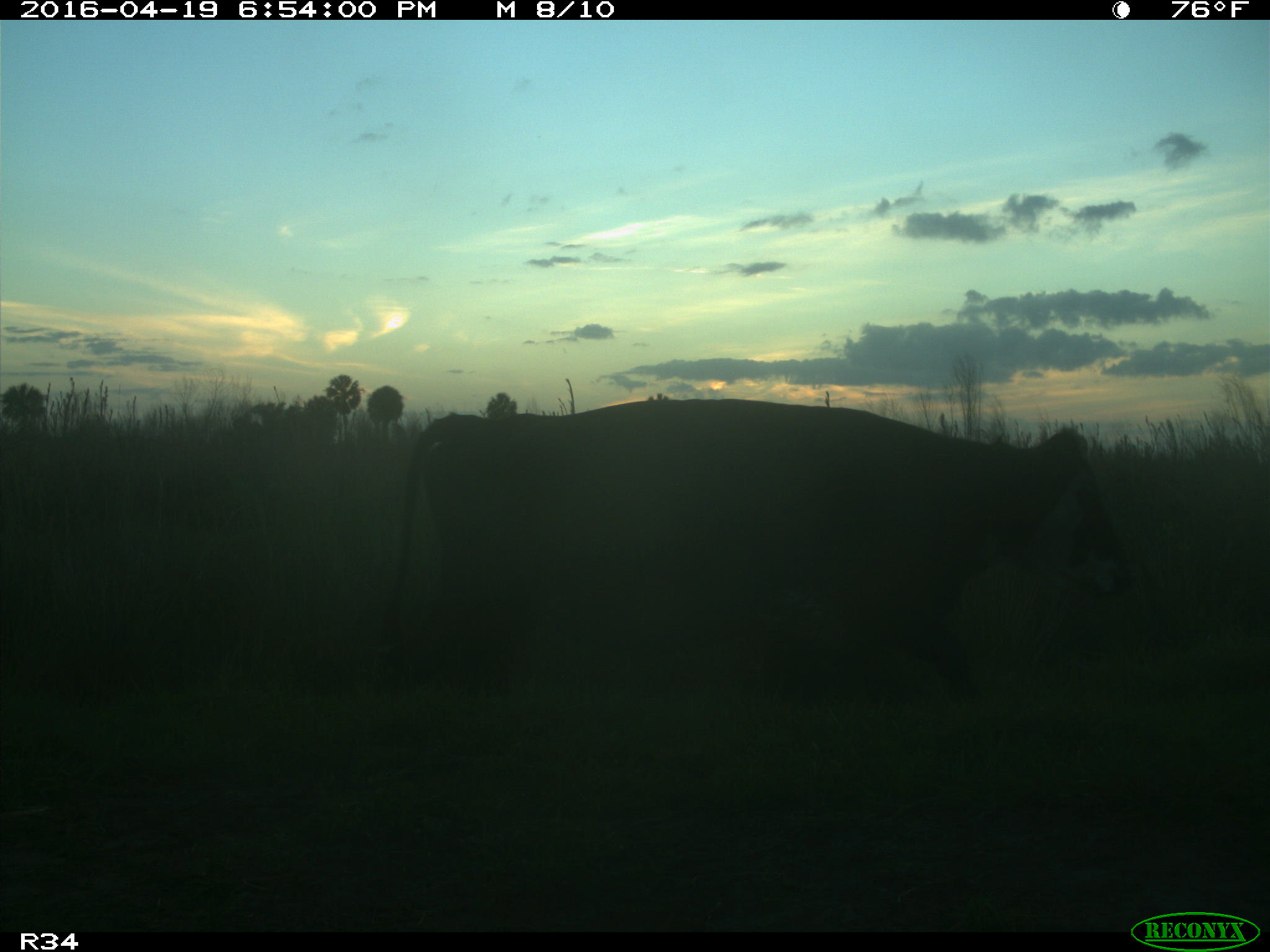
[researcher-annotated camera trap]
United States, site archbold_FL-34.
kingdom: Animalia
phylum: Chordata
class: Mammalia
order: Artiodactyla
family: Bovidae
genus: Bos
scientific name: Bos taurus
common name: domestic cow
Bos taurus (domestic cow).